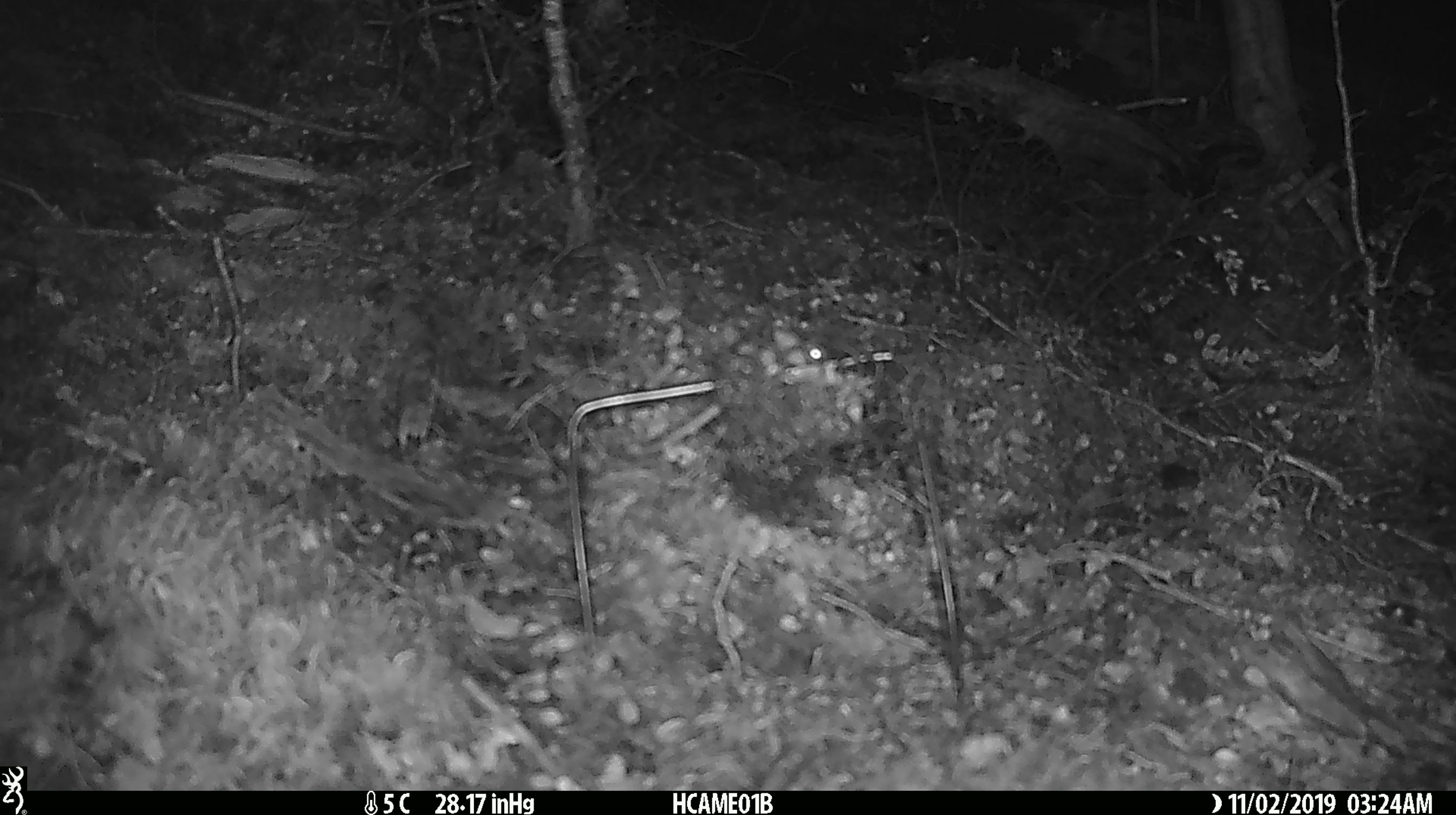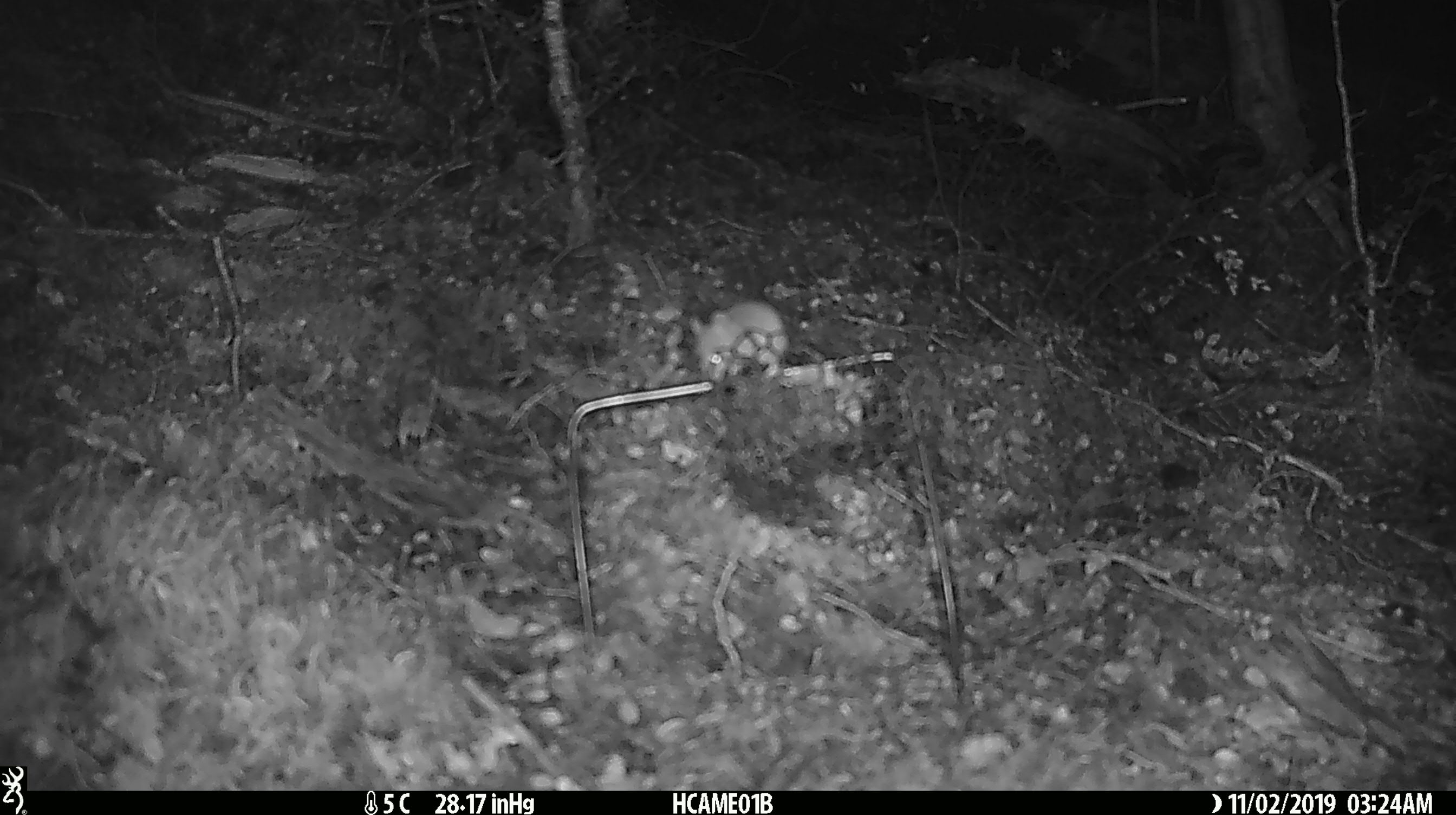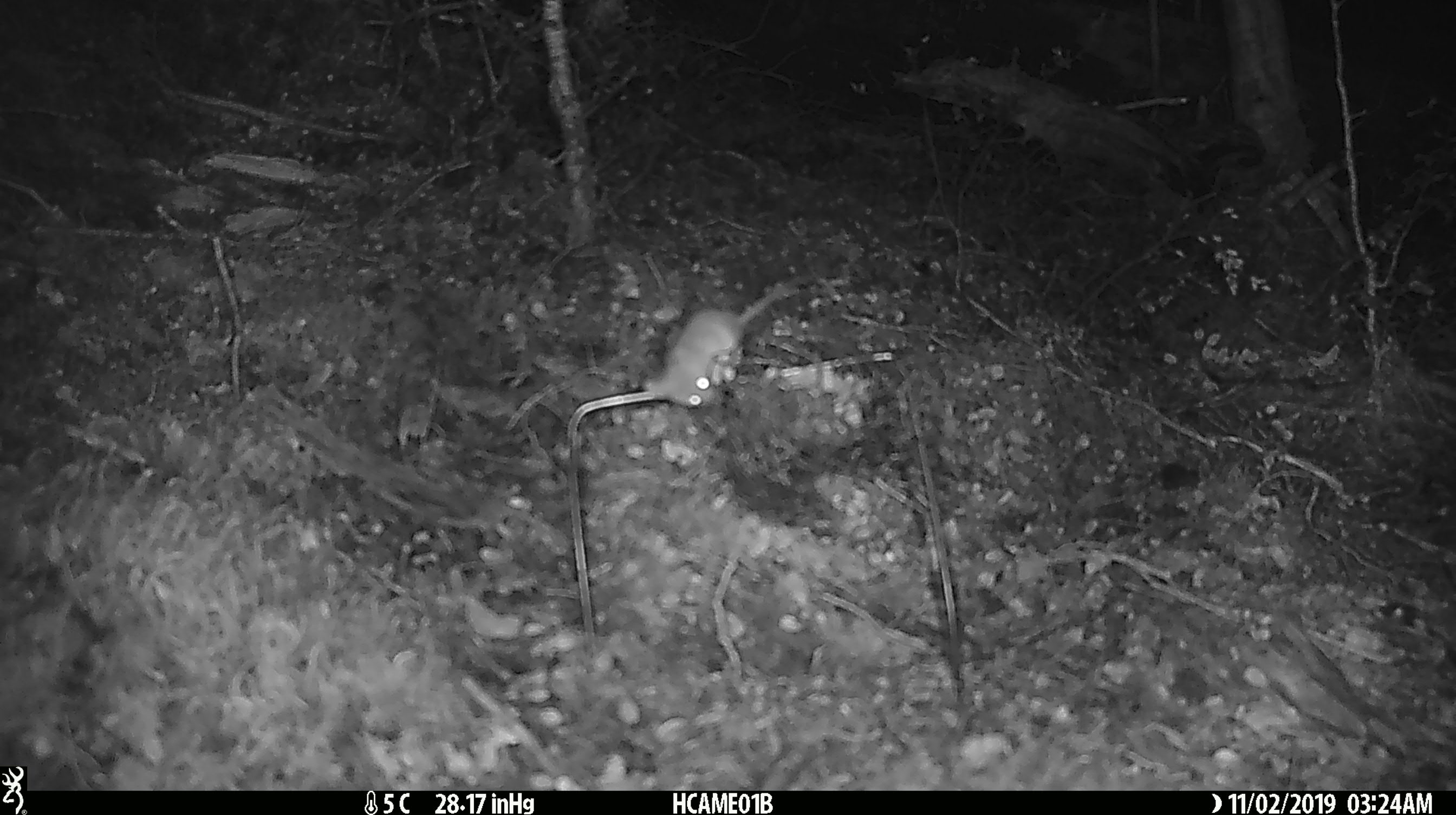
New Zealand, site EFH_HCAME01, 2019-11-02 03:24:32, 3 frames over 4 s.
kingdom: Animalia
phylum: Chordata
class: Mammalia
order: Rodentia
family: Muridae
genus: Mus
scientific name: Mus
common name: mouse